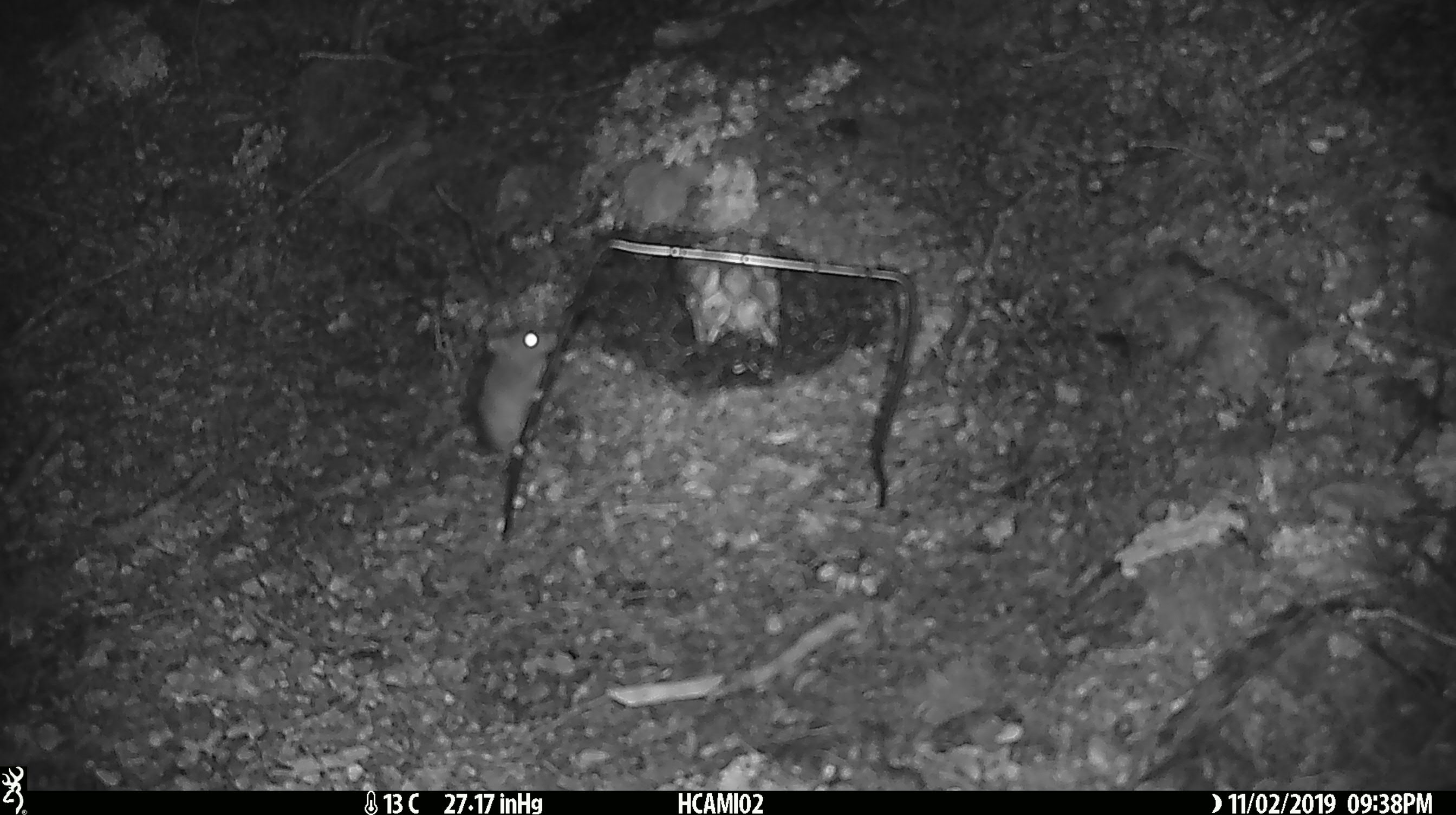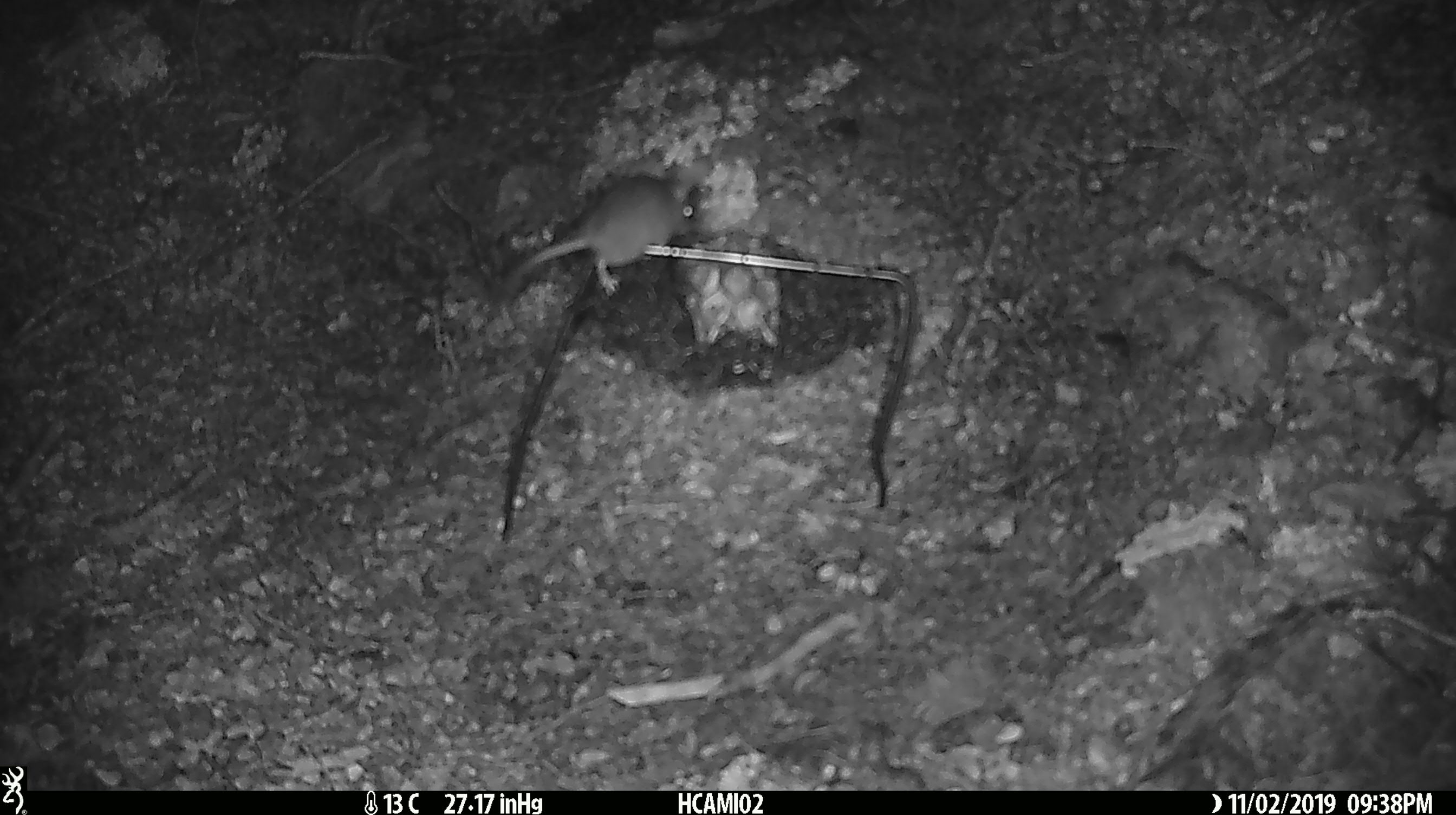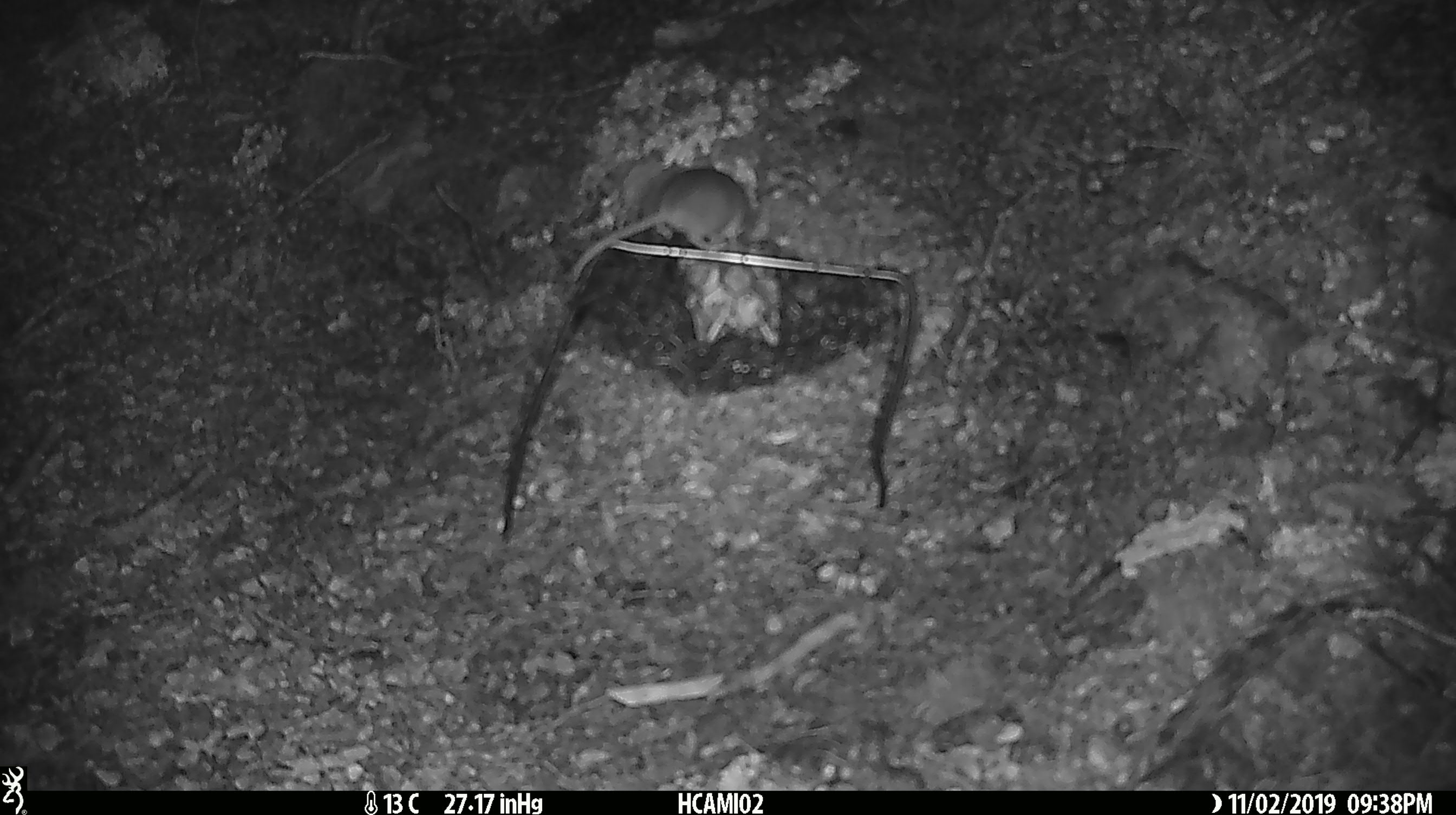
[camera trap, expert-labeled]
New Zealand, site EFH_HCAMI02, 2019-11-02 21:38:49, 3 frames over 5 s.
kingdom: Animalia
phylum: Chordata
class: Mammalia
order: Rodentia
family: Muridae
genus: Mus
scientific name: Mus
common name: mouse